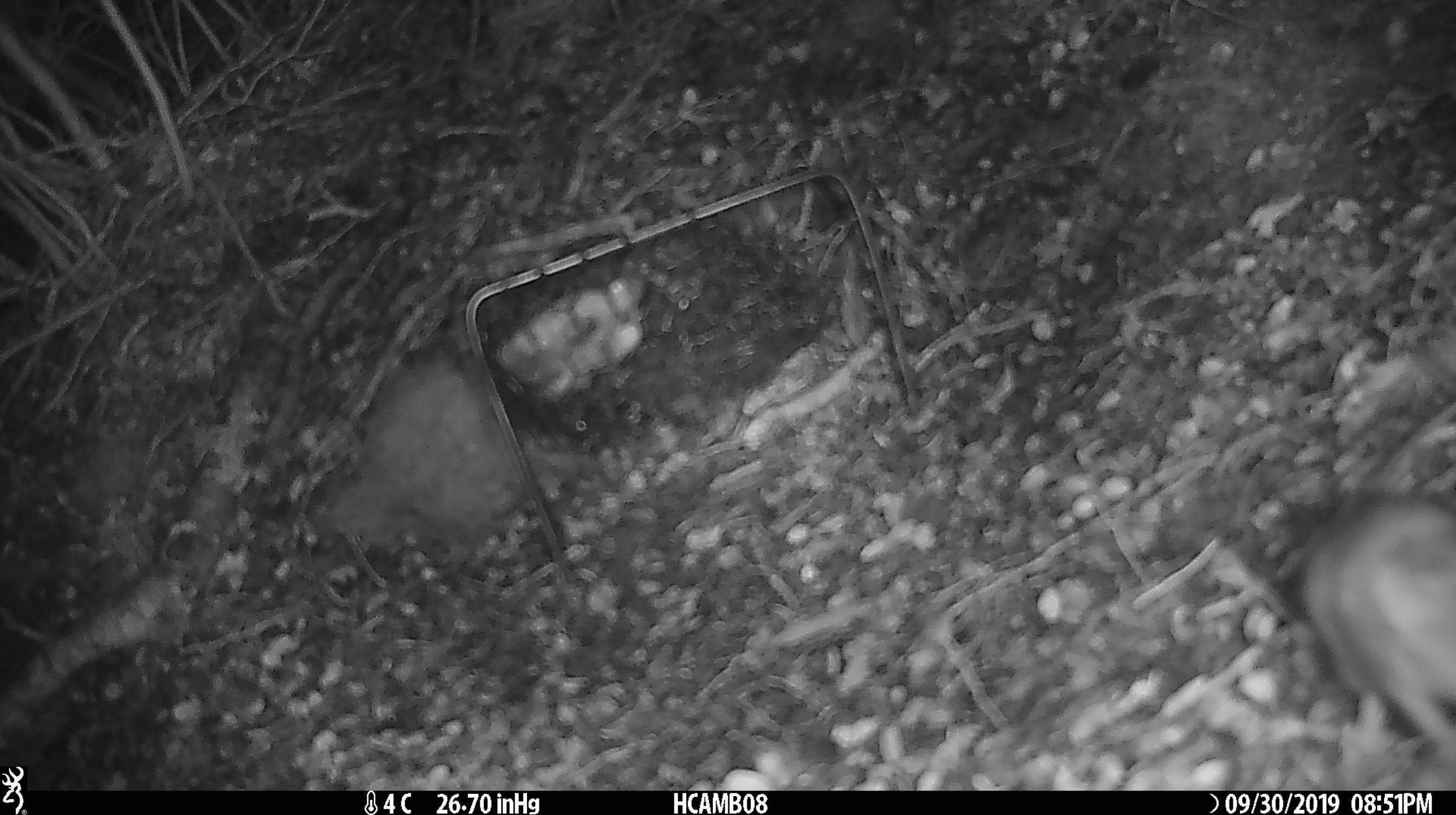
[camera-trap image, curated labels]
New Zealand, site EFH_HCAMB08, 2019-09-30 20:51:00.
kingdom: Animalia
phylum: Chordata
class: Mammalia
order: Rodentia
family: Muridae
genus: Mus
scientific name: Mus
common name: mouse